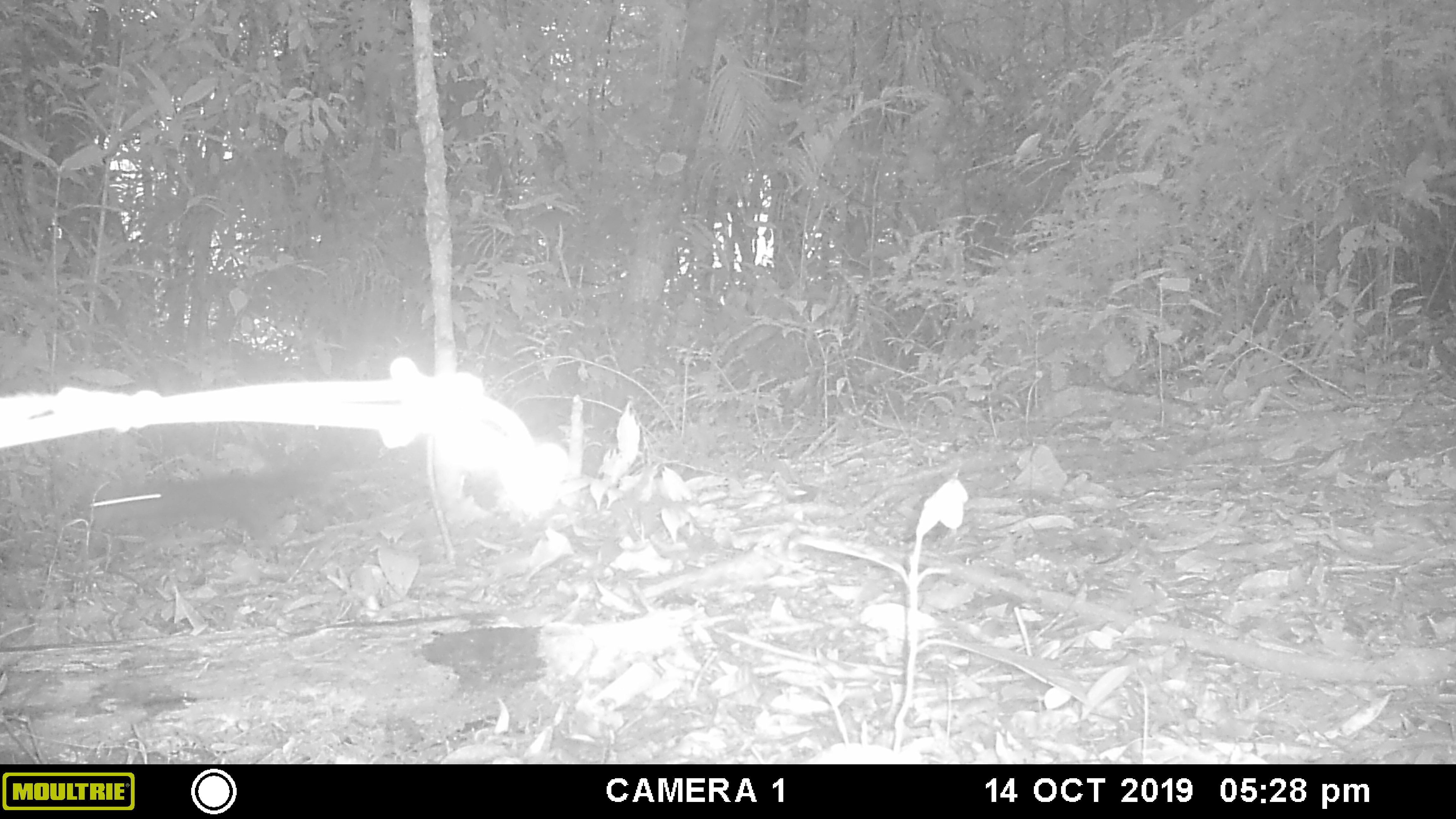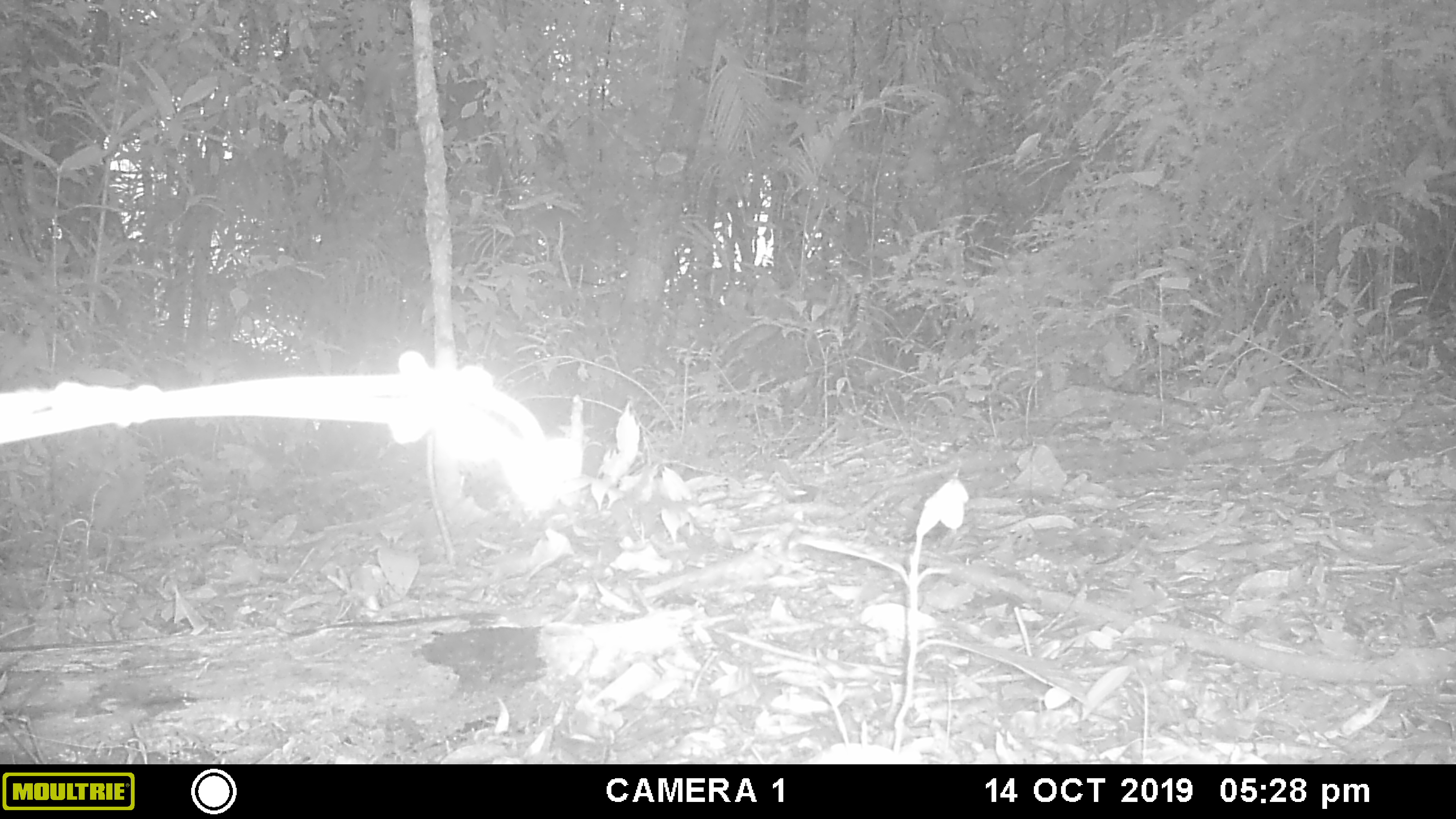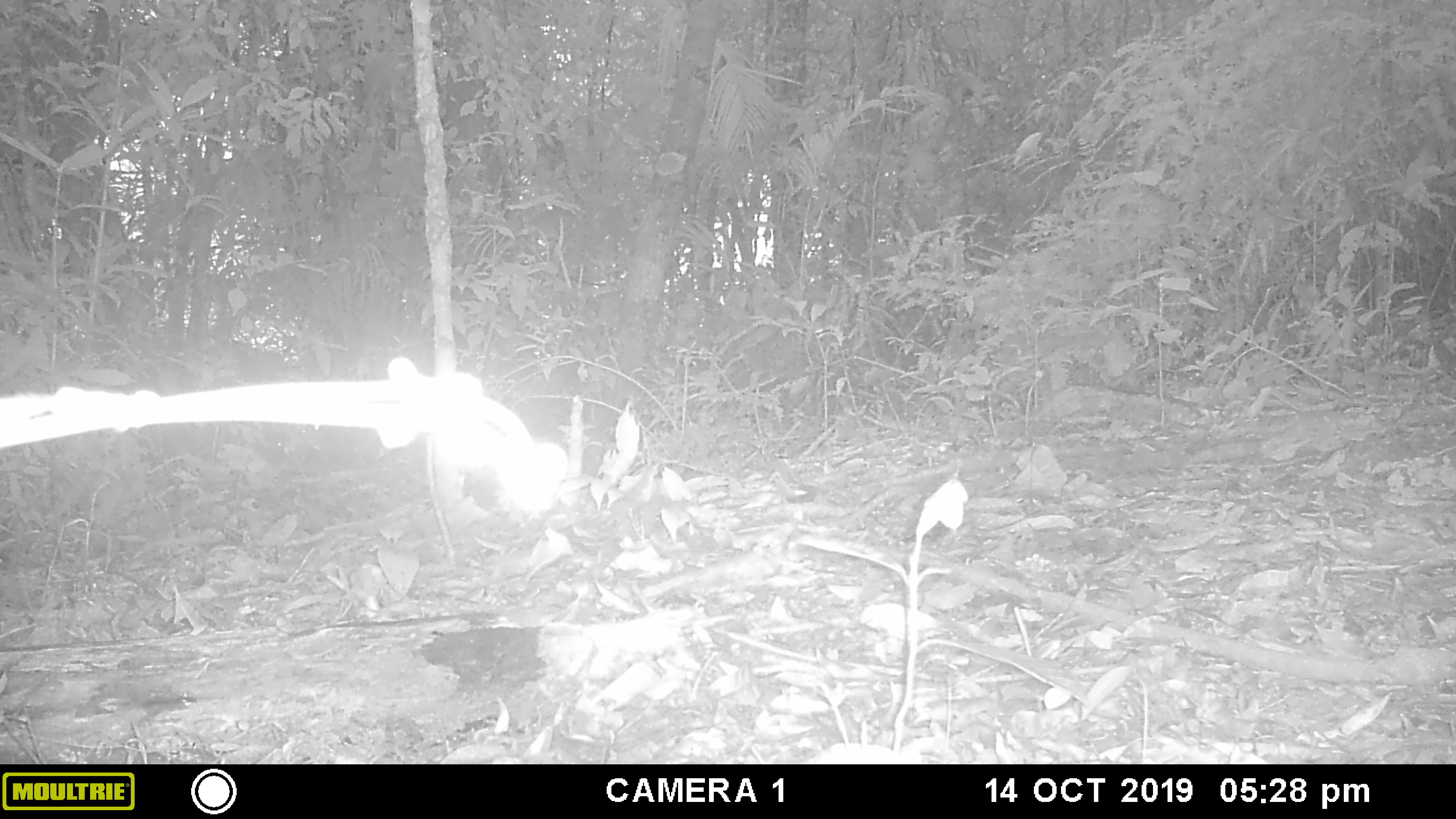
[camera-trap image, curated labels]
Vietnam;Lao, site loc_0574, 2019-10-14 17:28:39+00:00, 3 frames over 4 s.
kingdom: Animalia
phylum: Chordata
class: Mammalia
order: Rodentia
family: Sciuridae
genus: Dremomys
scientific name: Dremomys rufigenis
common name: red-cheeked squirrel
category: red cheeked squirrel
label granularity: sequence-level